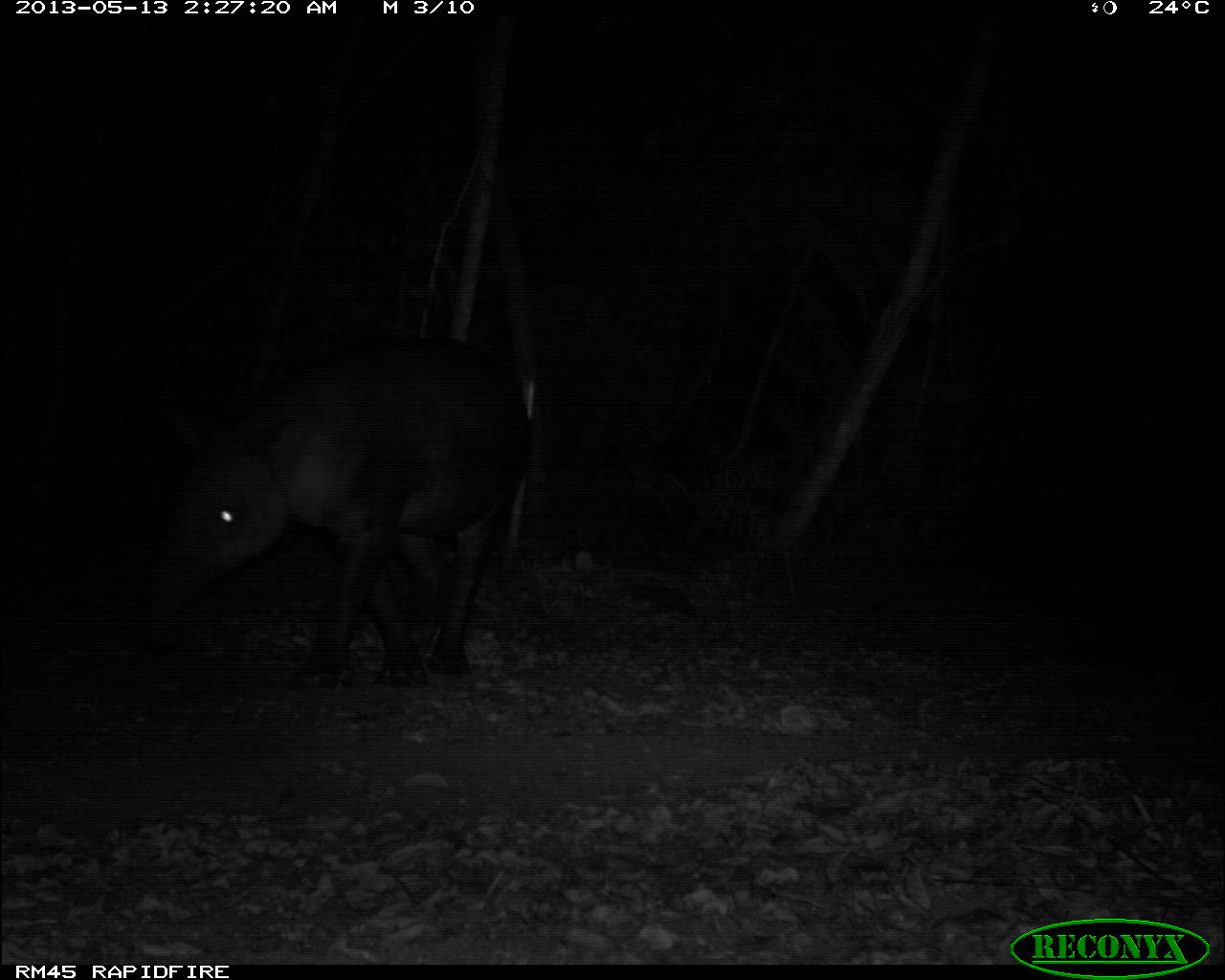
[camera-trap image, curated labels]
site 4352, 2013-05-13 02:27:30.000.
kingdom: Animalia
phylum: Chordata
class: Mammalia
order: Perissodactyla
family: Tapiridae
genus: Tapirus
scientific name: Tapirus bairdii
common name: baird's tapir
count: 1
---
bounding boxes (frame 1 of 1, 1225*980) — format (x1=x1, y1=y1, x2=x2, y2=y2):
tapirus bairdii: (x1=148, y1=335, x2=531, y2=691)